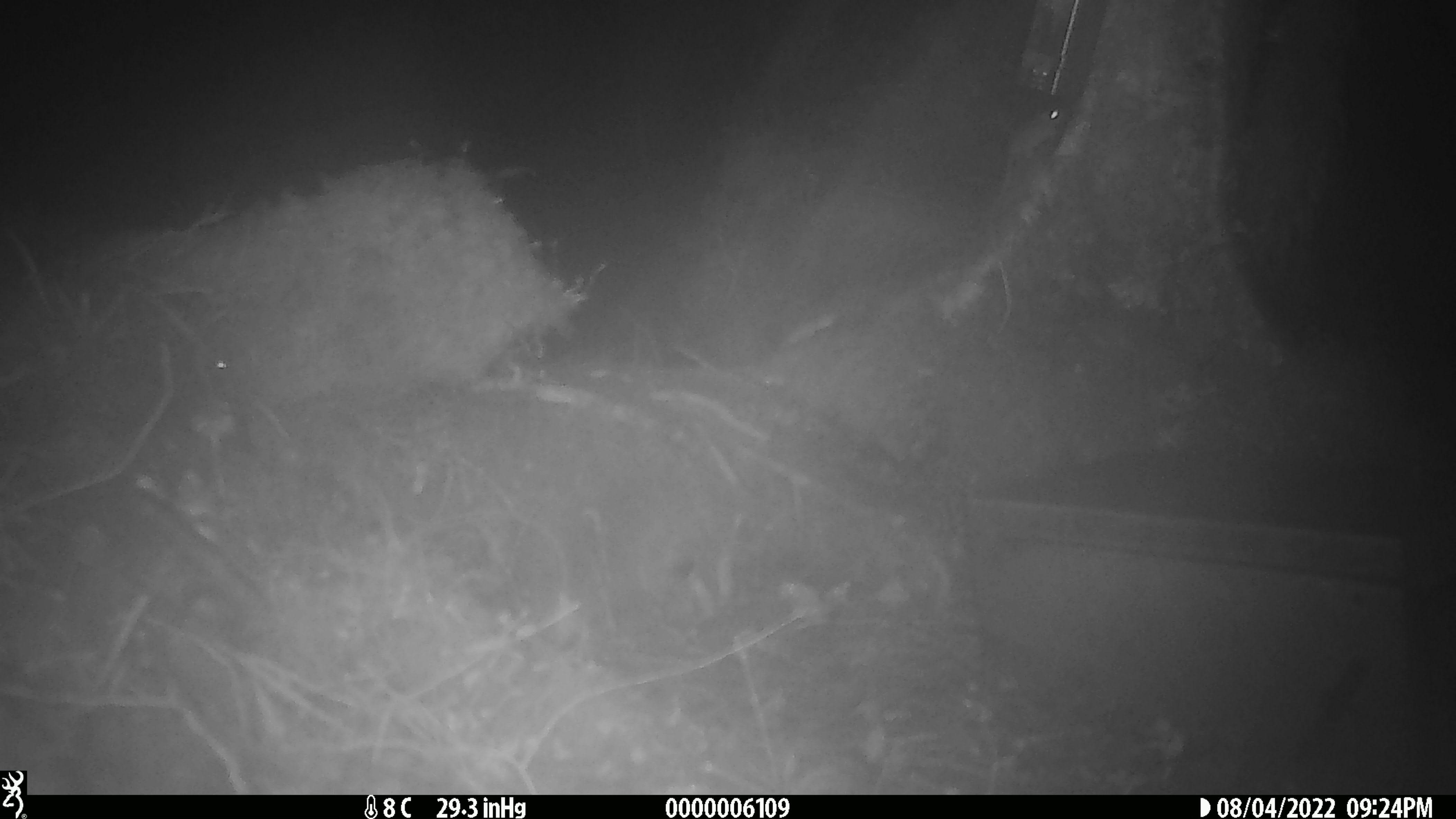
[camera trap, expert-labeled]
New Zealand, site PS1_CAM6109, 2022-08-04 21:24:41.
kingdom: Animalia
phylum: Chordata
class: Mammalia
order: Rodentia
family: Muridae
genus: Mus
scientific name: Mus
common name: mouse